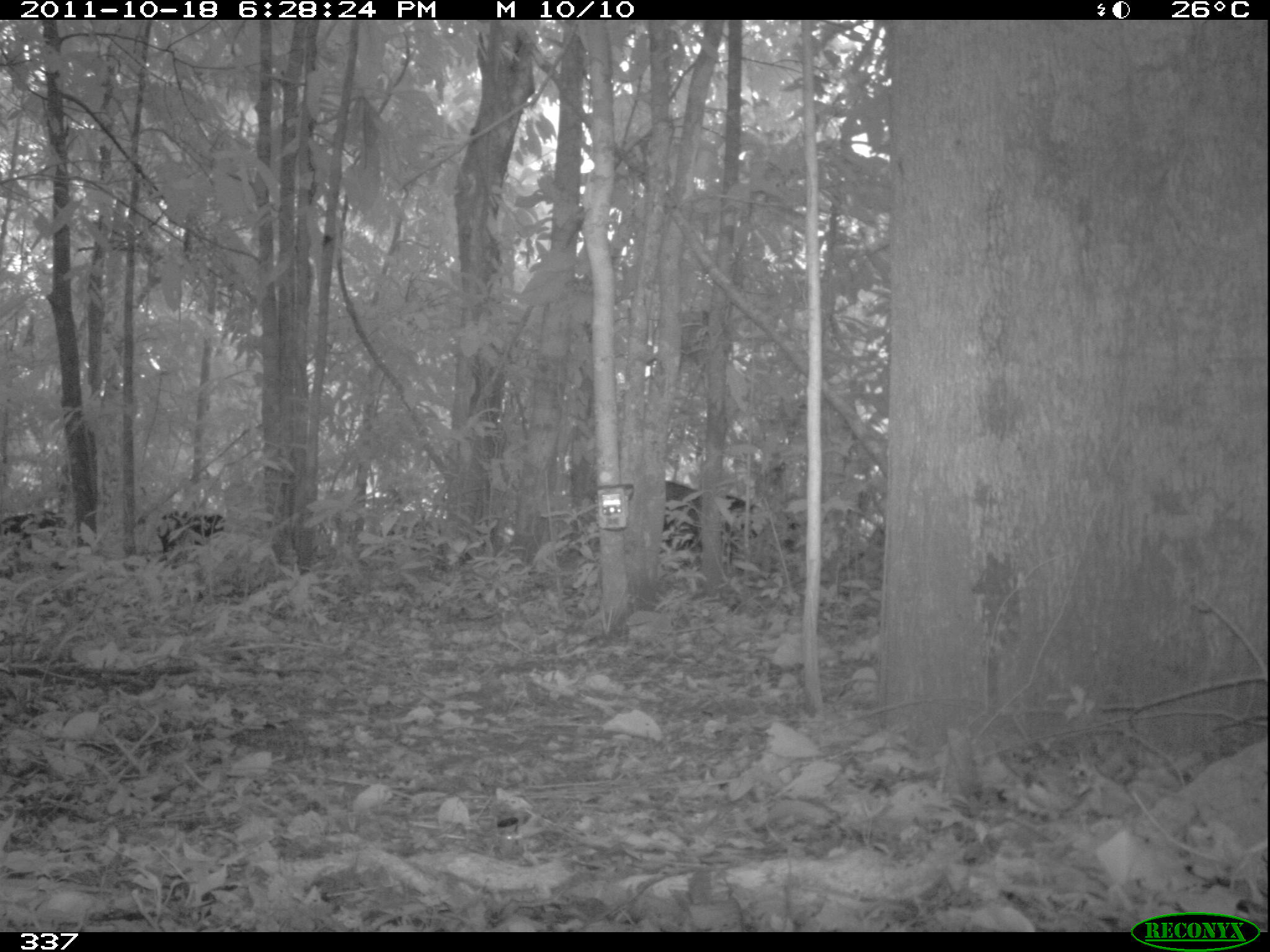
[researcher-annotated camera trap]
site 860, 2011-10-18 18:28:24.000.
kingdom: Animalia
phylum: Chordata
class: Mammalia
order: Artiodactyla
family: Tayassuidae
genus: Tayassu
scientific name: Tayassu pecari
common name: white-lipped peccary